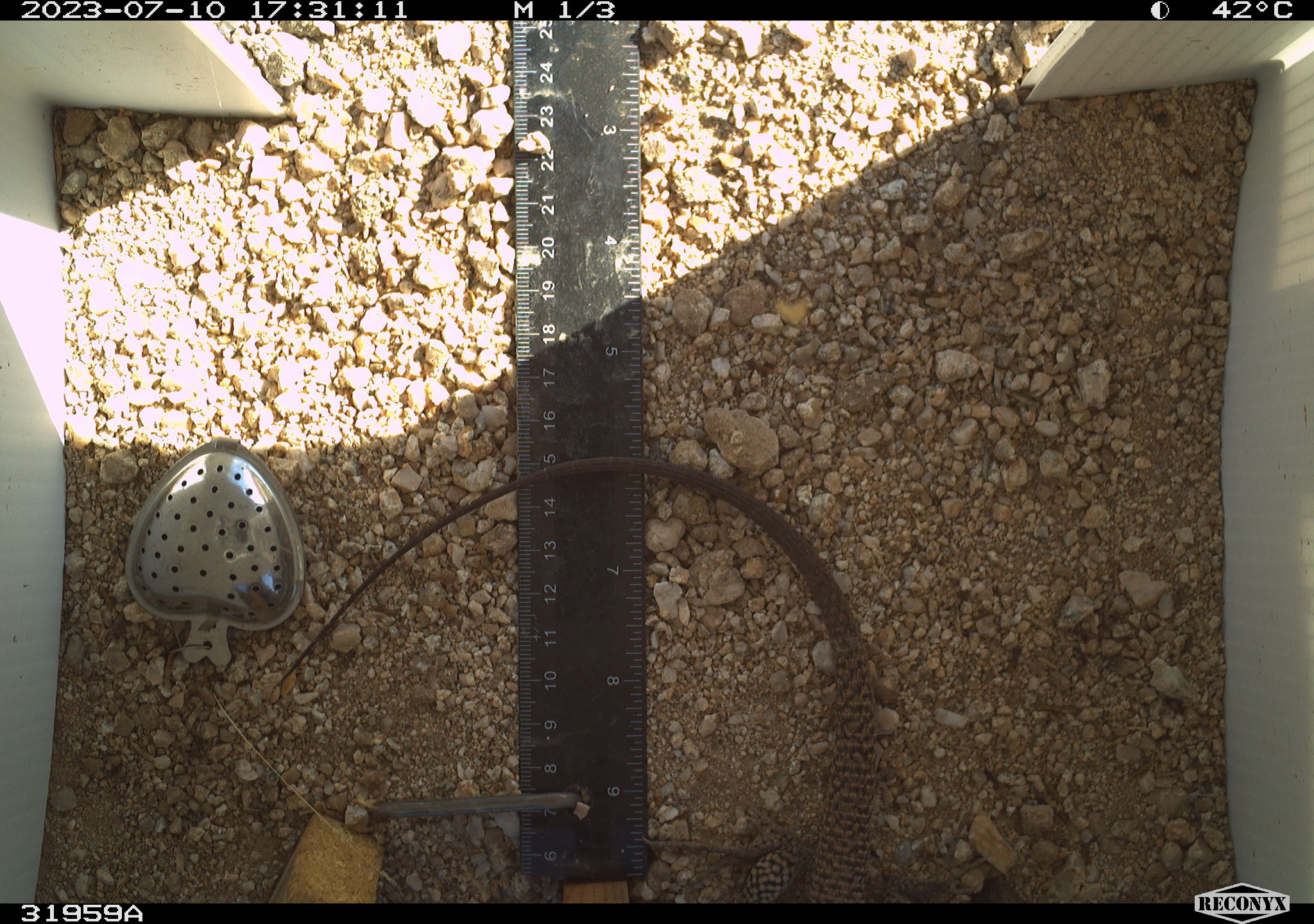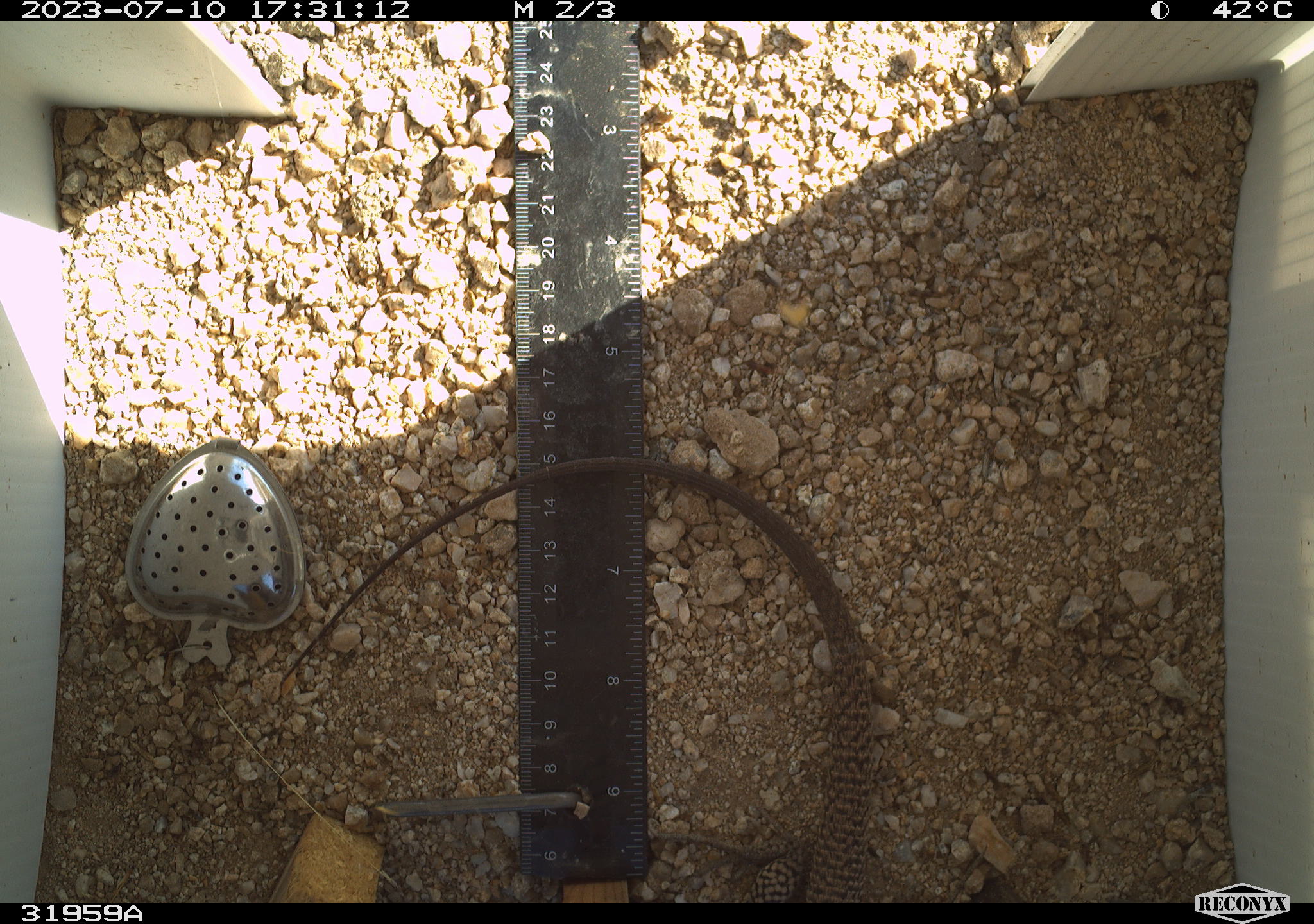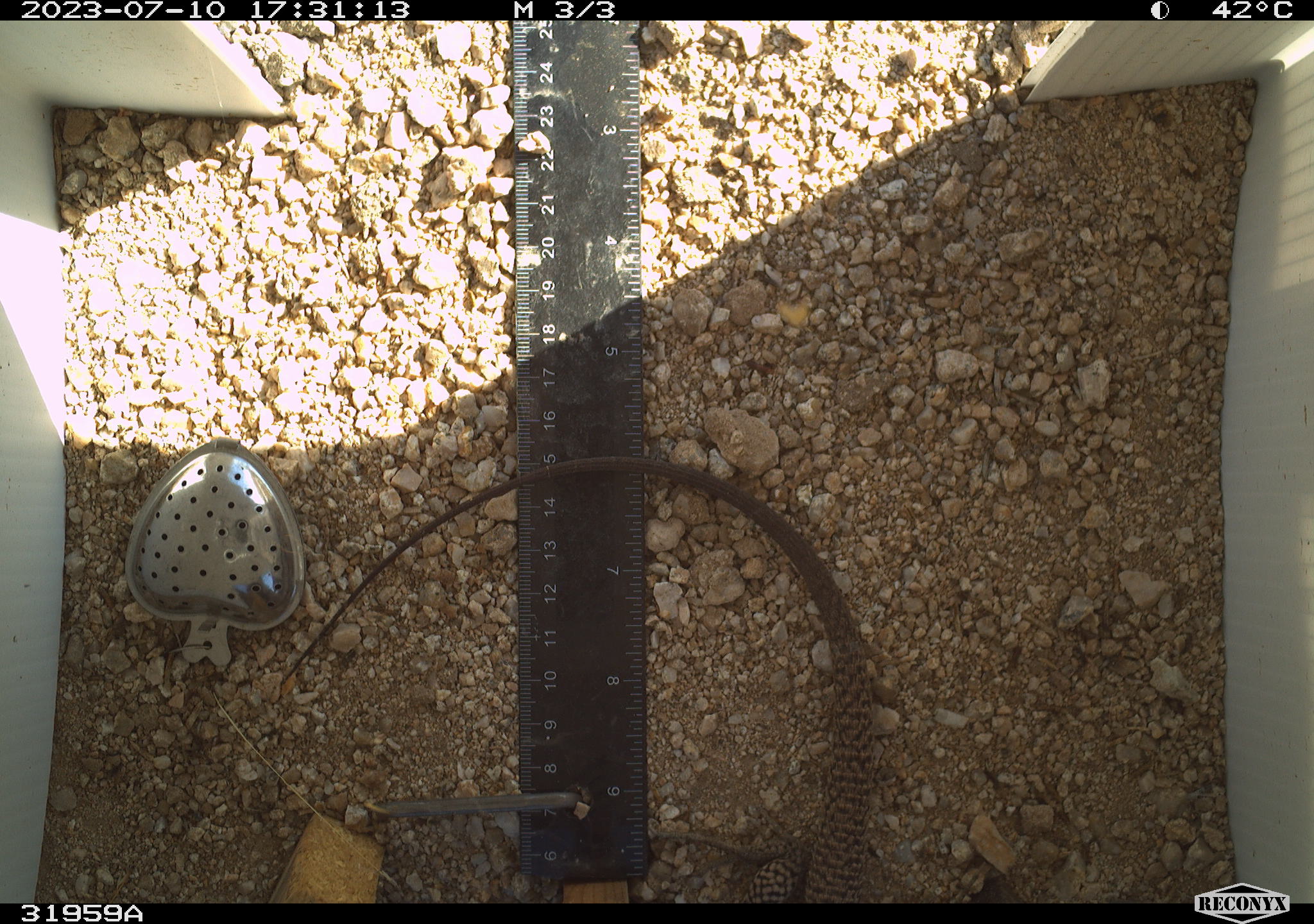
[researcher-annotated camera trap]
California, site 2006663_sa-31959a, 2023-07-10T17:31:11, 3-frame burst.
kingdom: Animalia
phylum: Chordata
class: Reptilia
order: Squamata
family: Teiidae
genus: Aspidoscelis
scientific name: Aspidoscelis tigris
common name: western whiptail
Western whiptail (Aspidoscelis tigris).